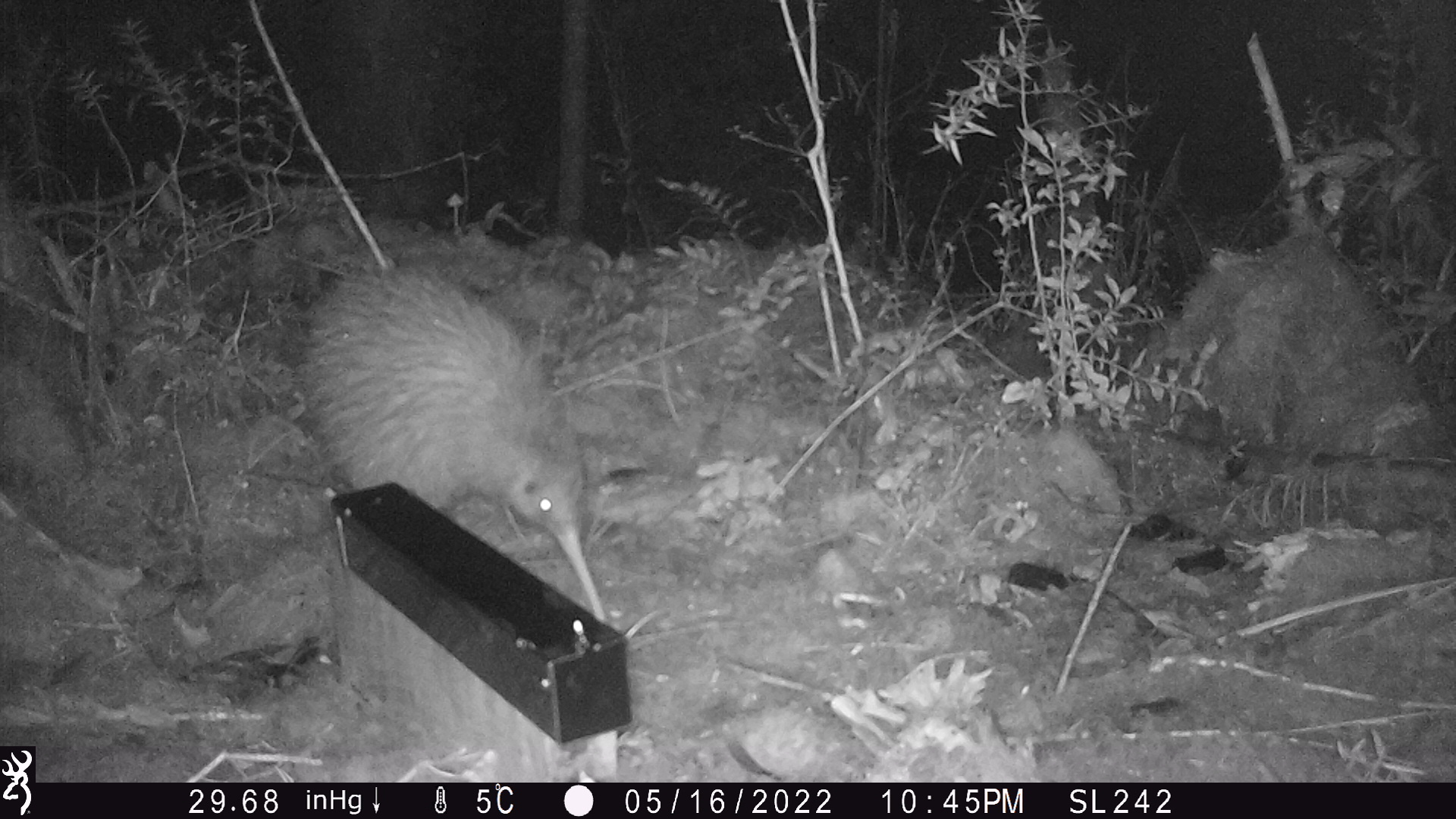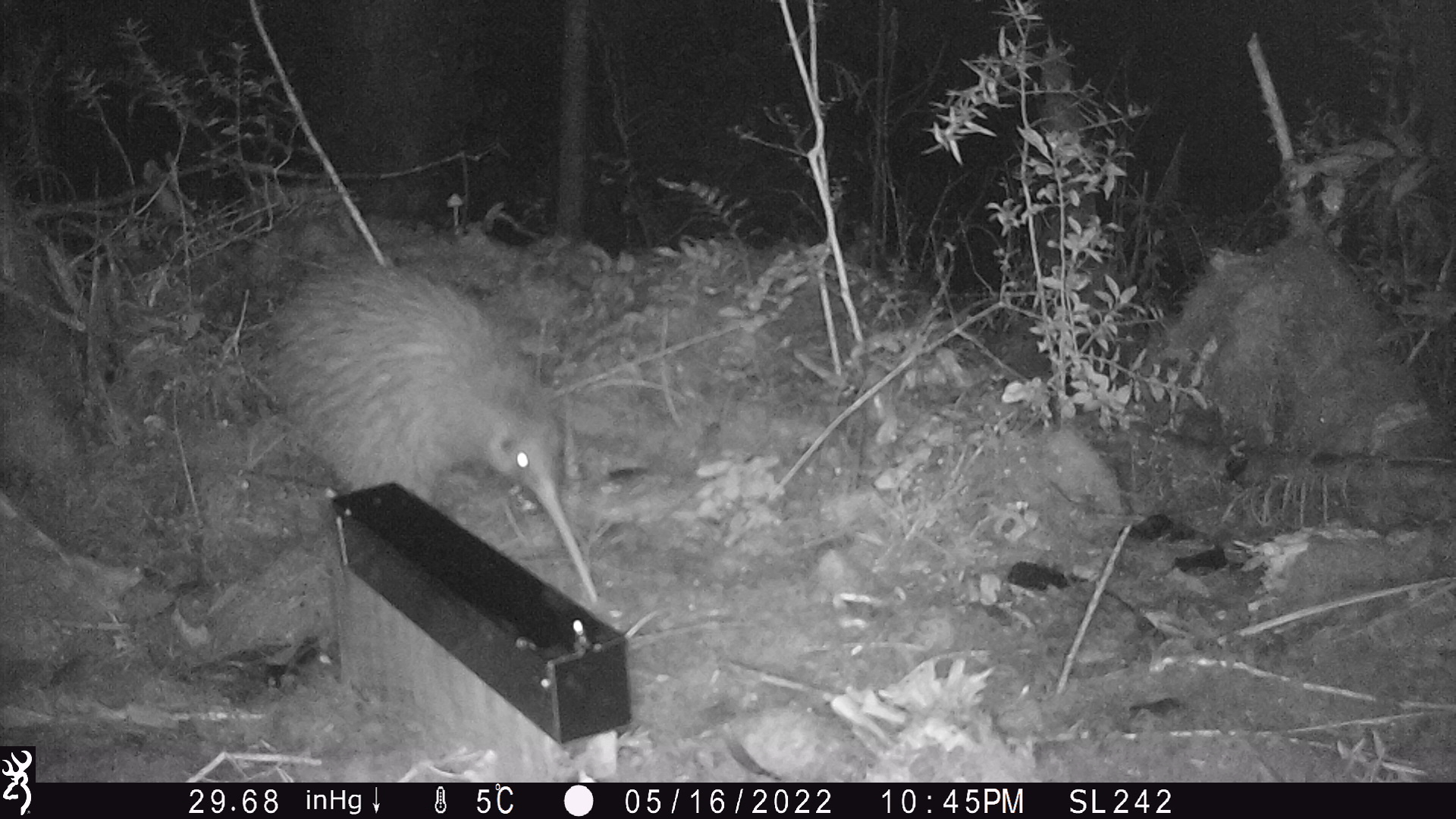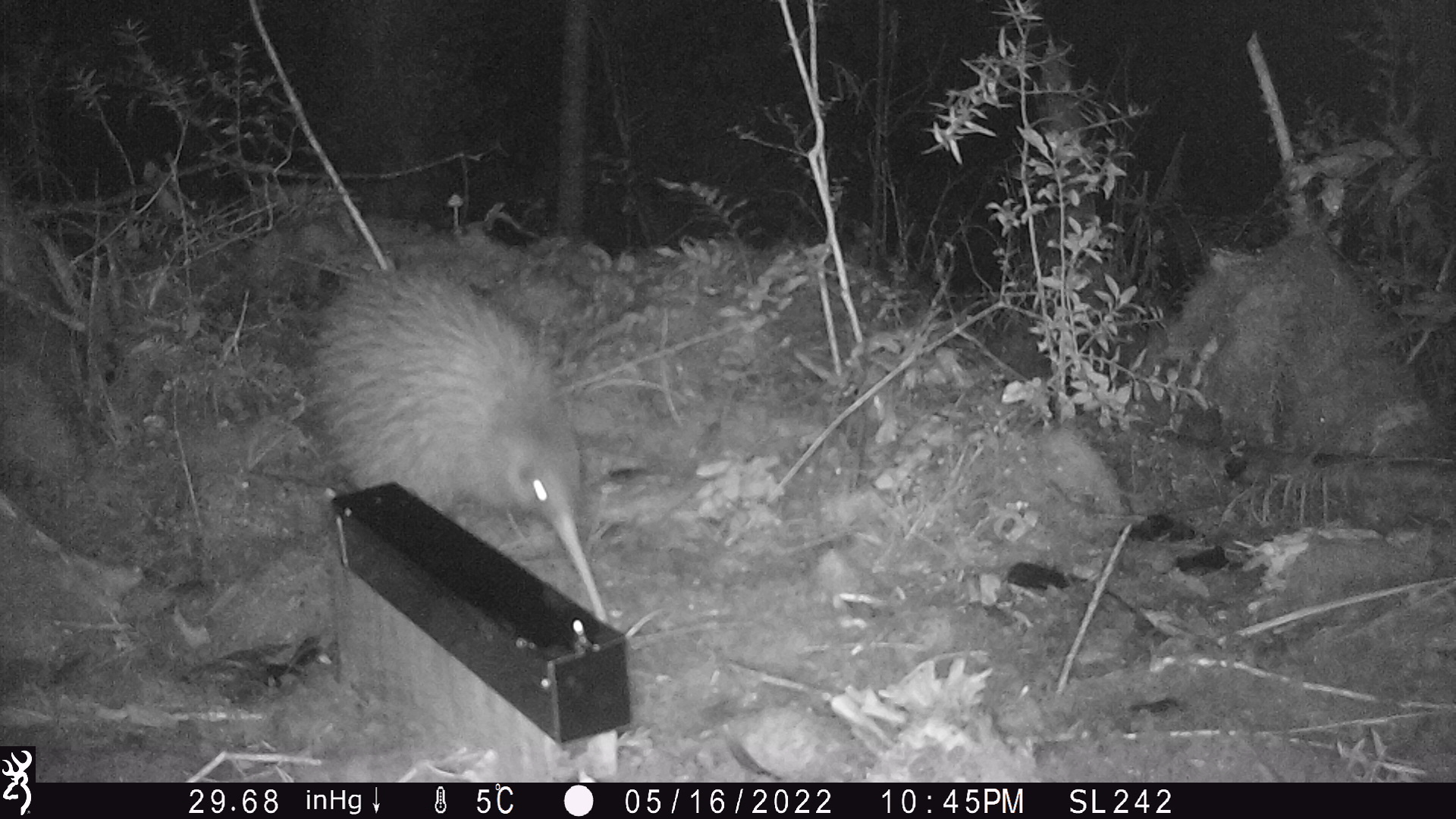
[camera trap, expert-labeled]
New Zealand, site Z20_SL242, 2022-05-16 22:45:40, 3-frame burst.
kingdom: Animalia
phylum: Chordata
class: Aves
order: Apterygiformes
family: Apterygidae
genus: Apteryx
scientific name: Apteryx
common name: kiwi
Kiwi (Apteryx).